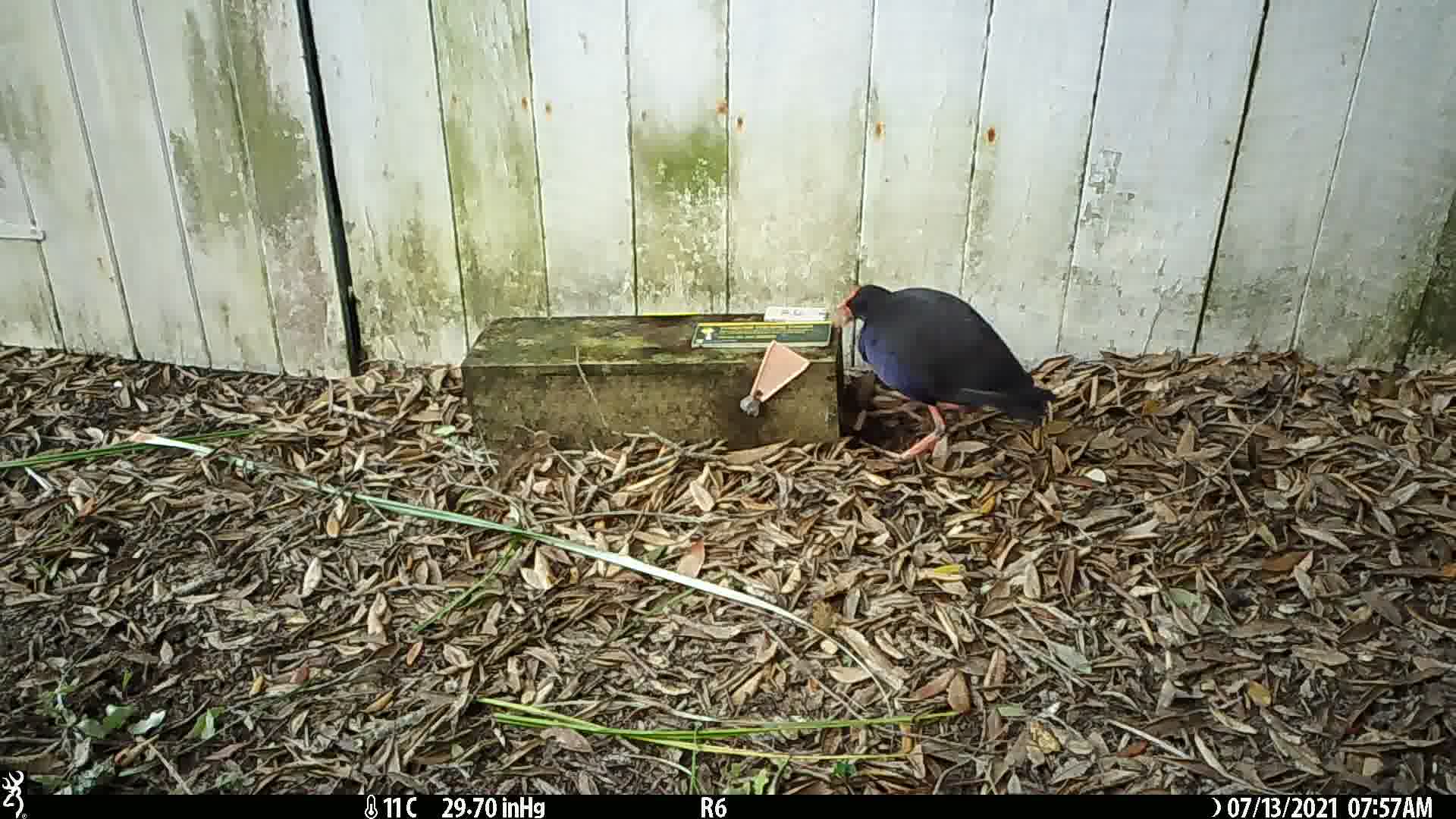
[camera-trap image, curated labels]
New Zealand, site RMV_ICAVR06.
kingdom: Animalia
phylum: Chordata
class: Aves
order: Gruiformes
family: Rallidae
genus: Porphyrio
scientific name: Porphyrio melanotus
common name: australasian swamphen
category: pukeko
Pukeko (australasian swamphen) (Porphyrio melanotus).